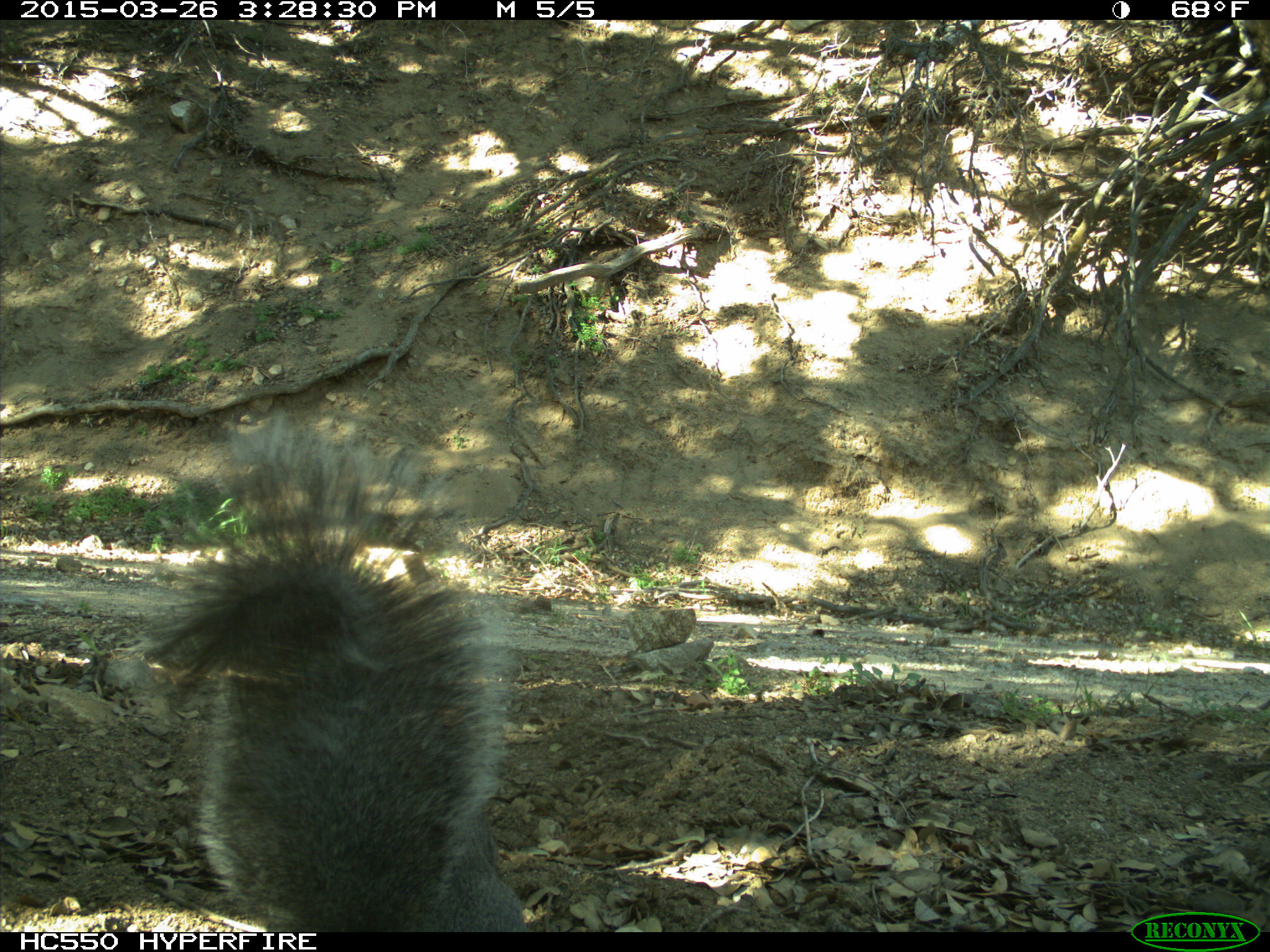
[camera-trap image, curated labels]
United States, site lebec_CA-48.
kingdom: Animalia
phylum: Chordata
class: Mammalia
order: Rodentia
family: Sciuridae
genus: Sciurus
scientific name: Sciurus carolinensis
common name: eastern gray squirrel